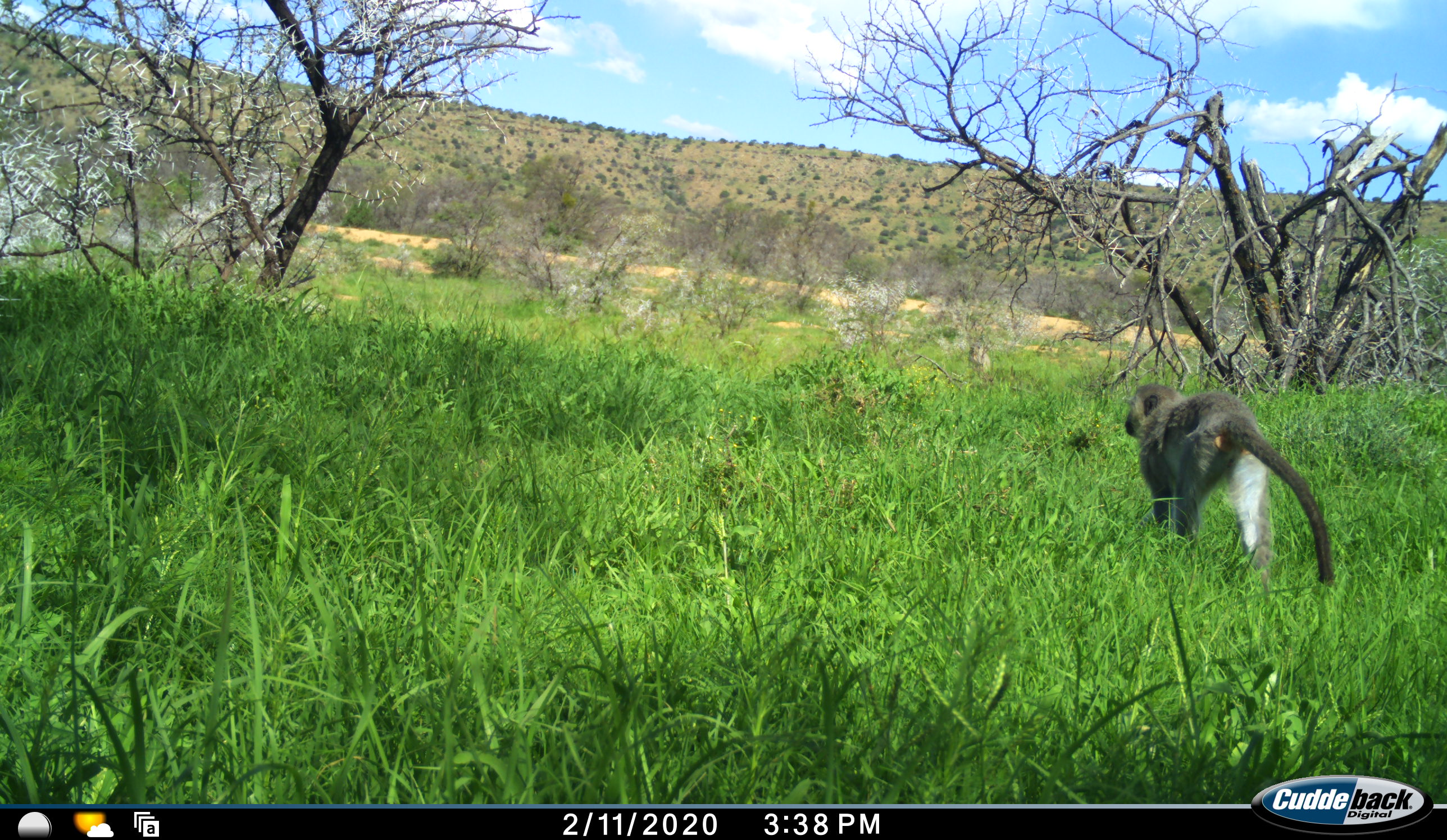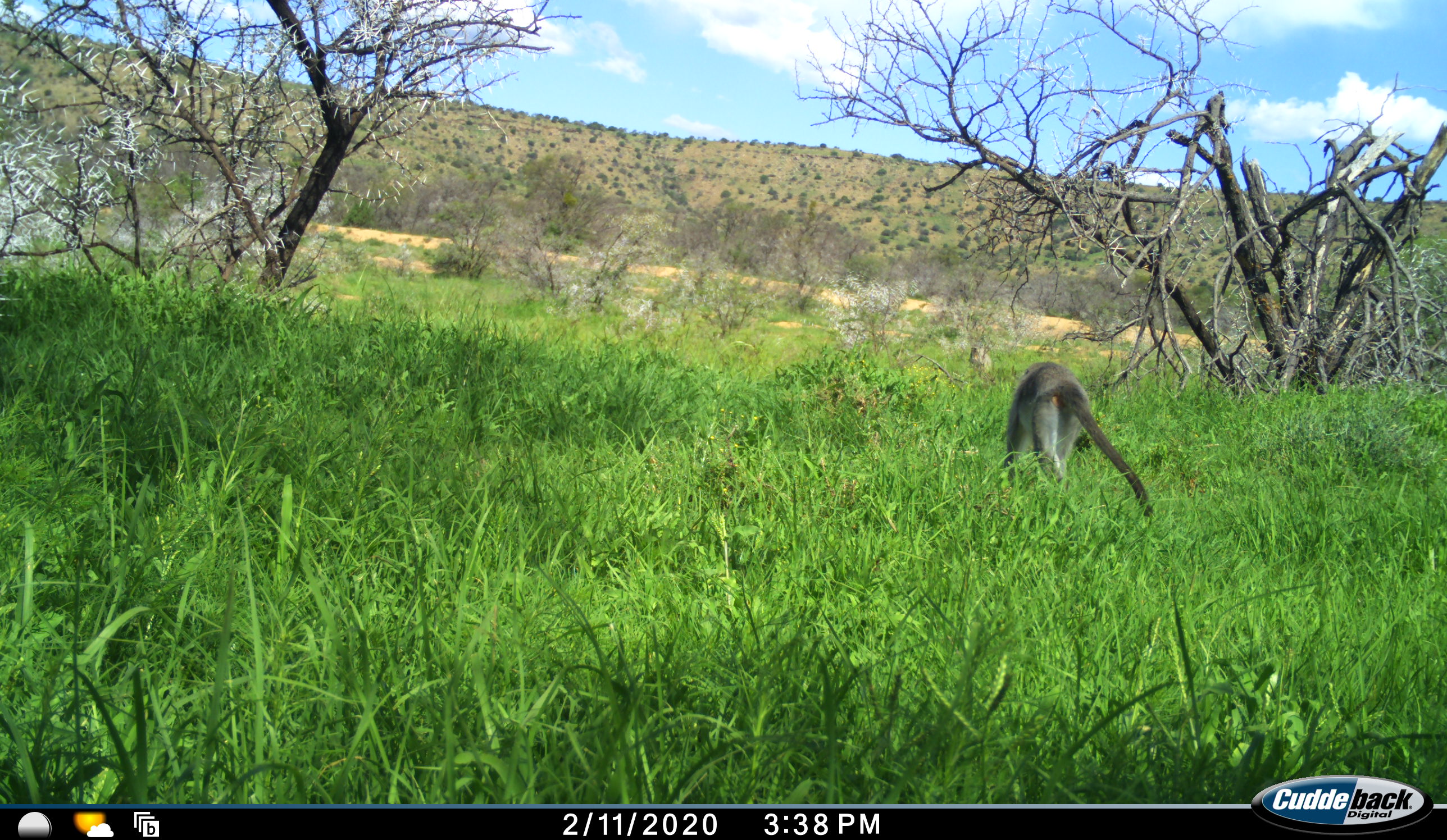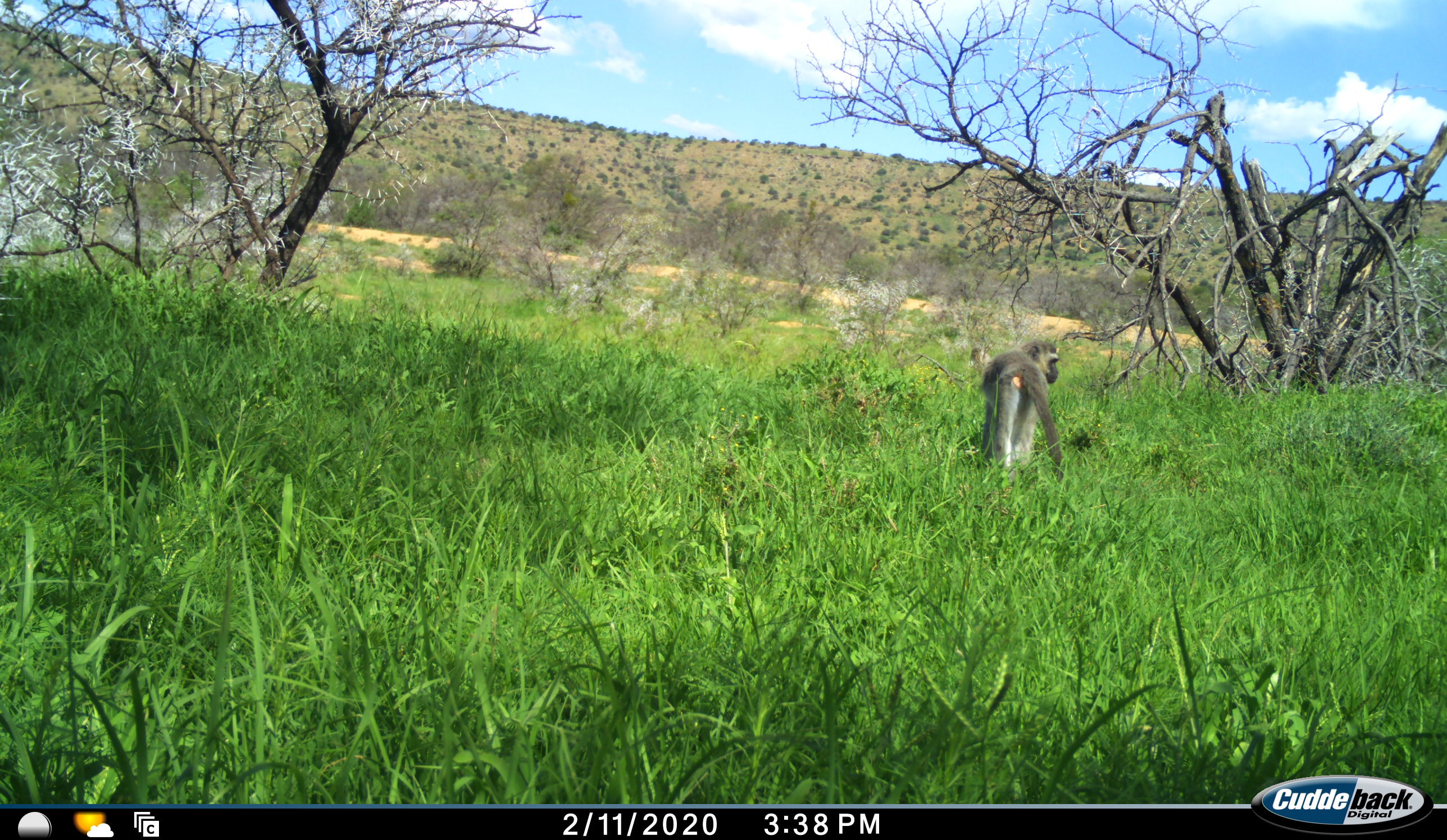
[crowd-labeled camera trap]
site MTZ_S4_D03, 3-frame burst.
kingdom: Animalia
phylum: Chordata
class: Mammalia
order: Primates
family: Cercopithecidae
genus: Chlorocebus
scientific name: Chlorocebus pygerythrus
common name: vervet monkey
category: monkeyvervet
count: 1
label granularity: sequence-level